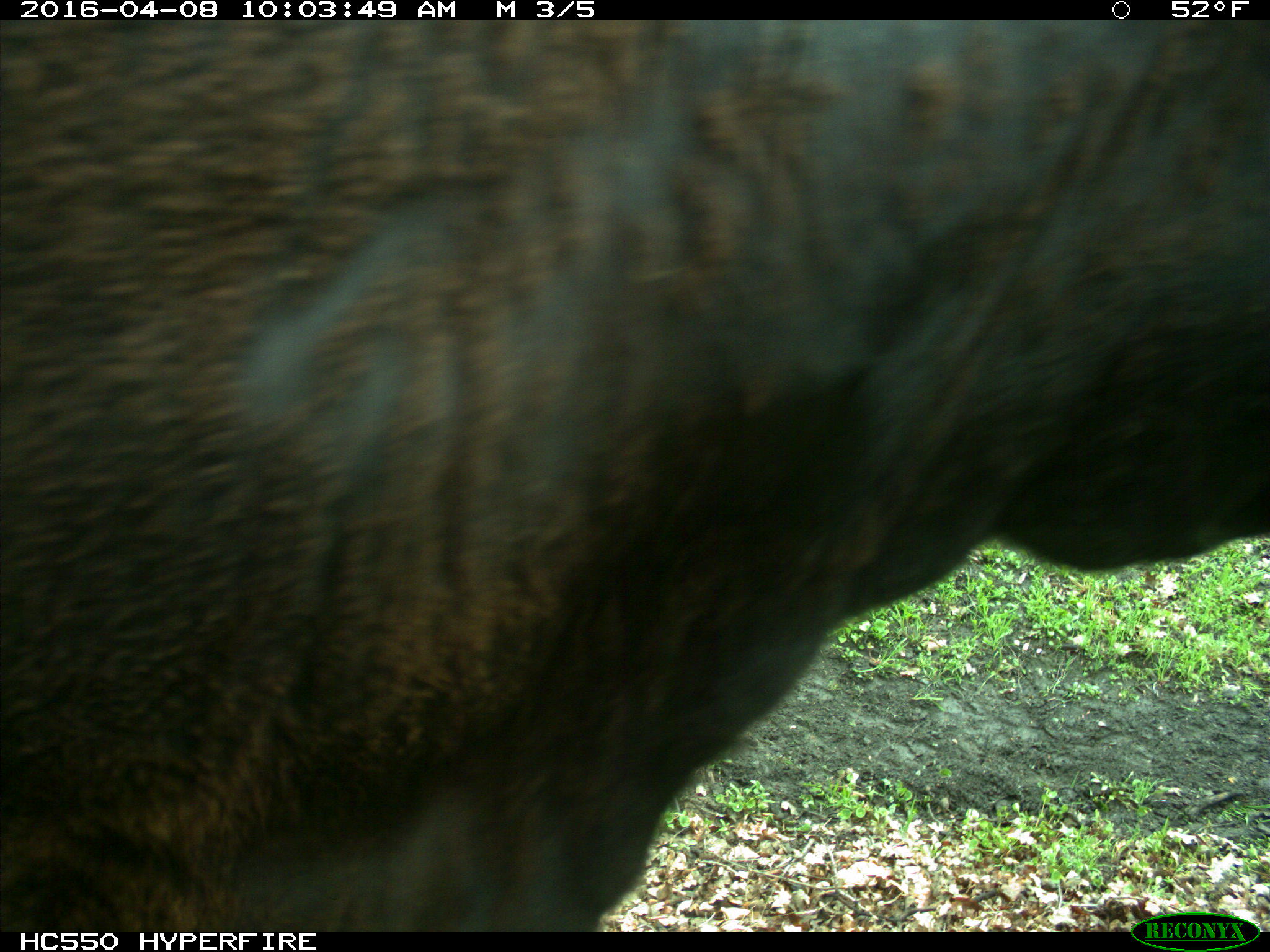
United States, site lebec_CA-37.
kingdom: Animalia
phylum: Chordata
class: Mammalia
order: Artiodactyla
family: Bovidae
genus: Bos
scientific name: Bos taurus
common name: domestic cow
Bos taurus (domestic cow).